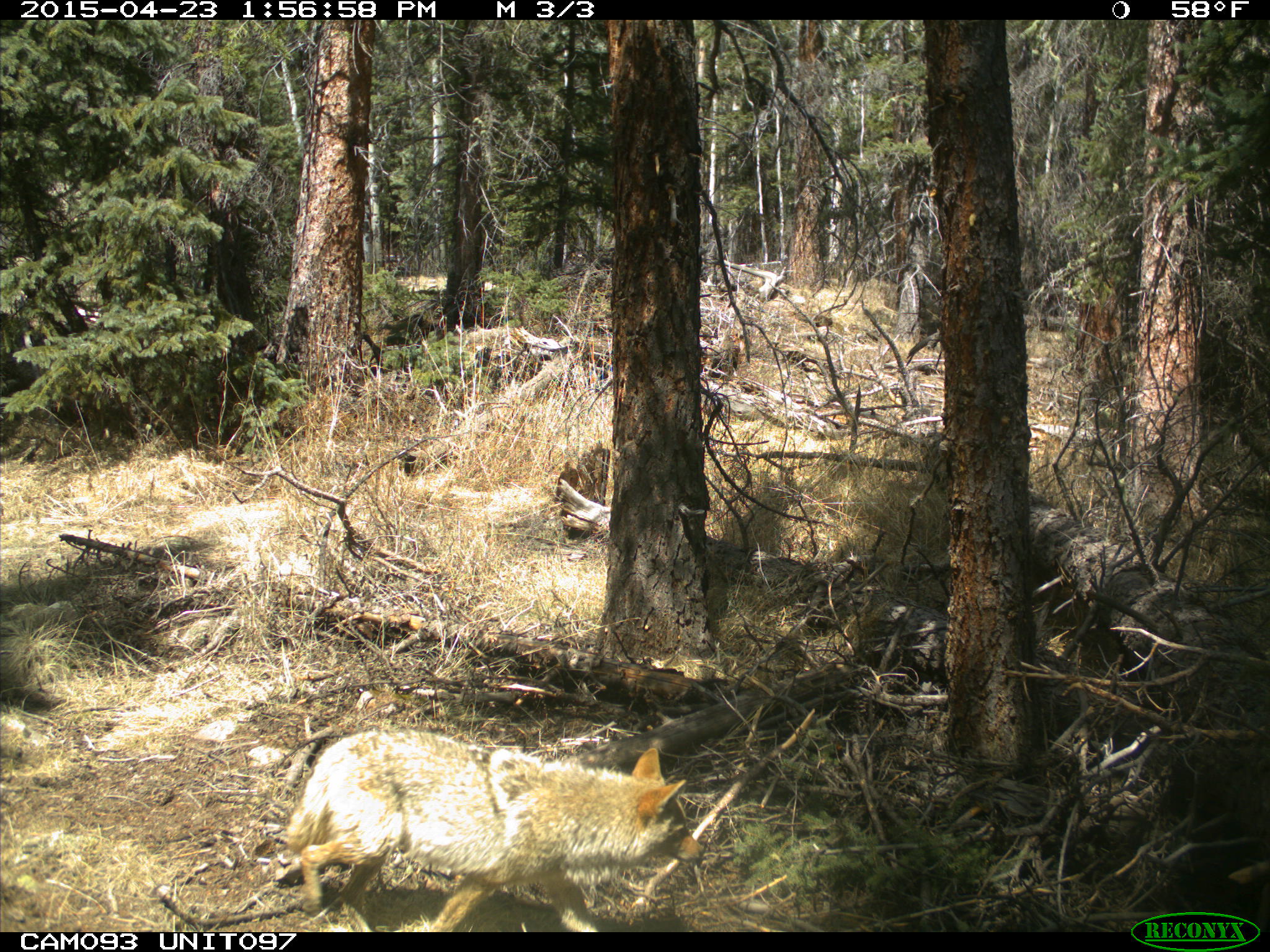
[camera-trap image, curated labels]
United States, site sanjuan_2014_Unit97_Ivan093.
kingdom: Animalia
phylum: Chordata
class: Mammalia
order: Carnivora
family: Canidae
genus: Canis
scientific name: Canis latrans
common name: coyote